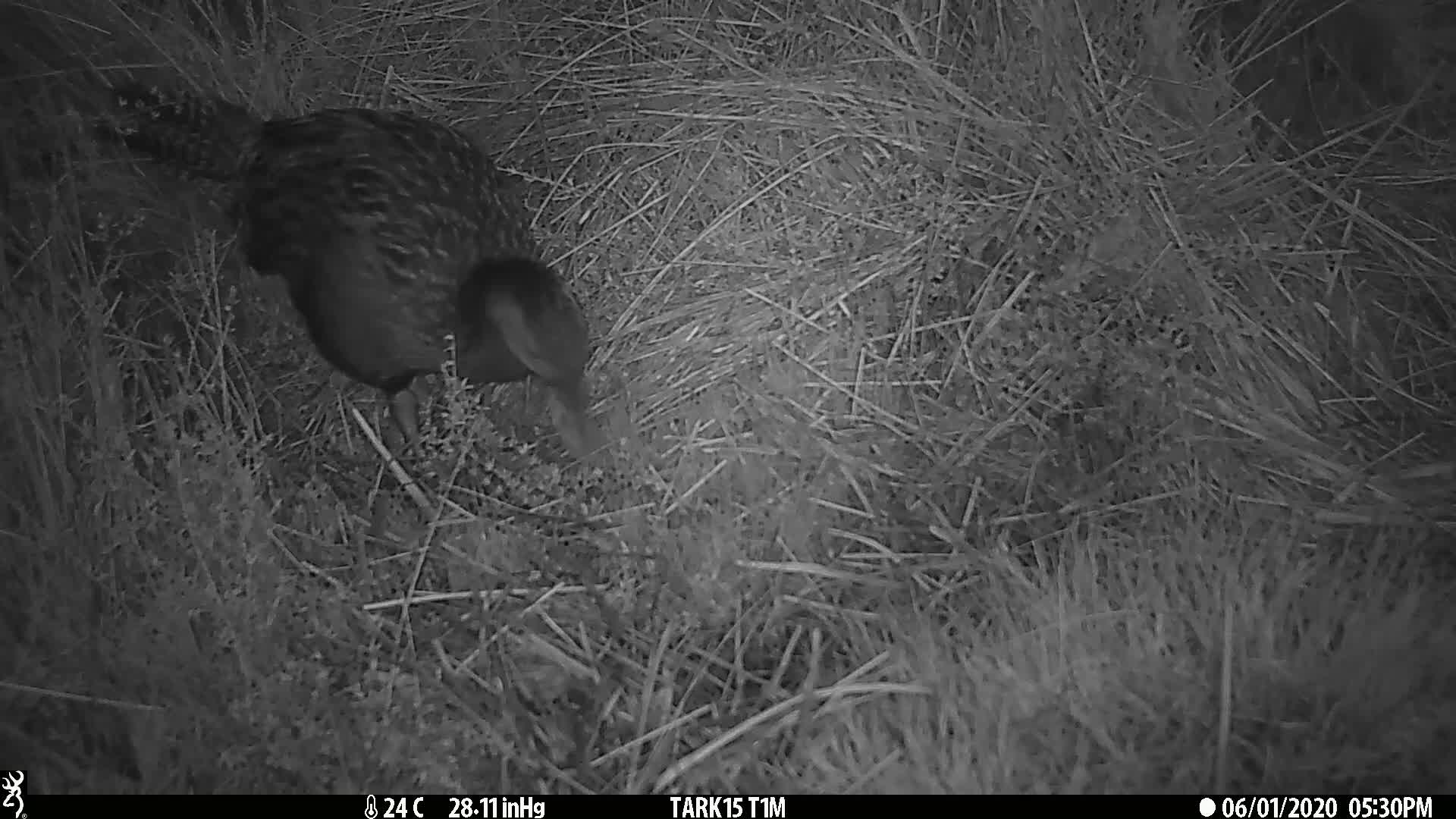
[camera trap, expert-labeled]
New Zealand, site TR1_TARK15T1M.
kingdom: Animalia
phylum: Chordata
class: Aves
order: Gruiformes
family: Rallidae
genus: Gallirallus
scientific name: Gallirallus australis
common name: weka